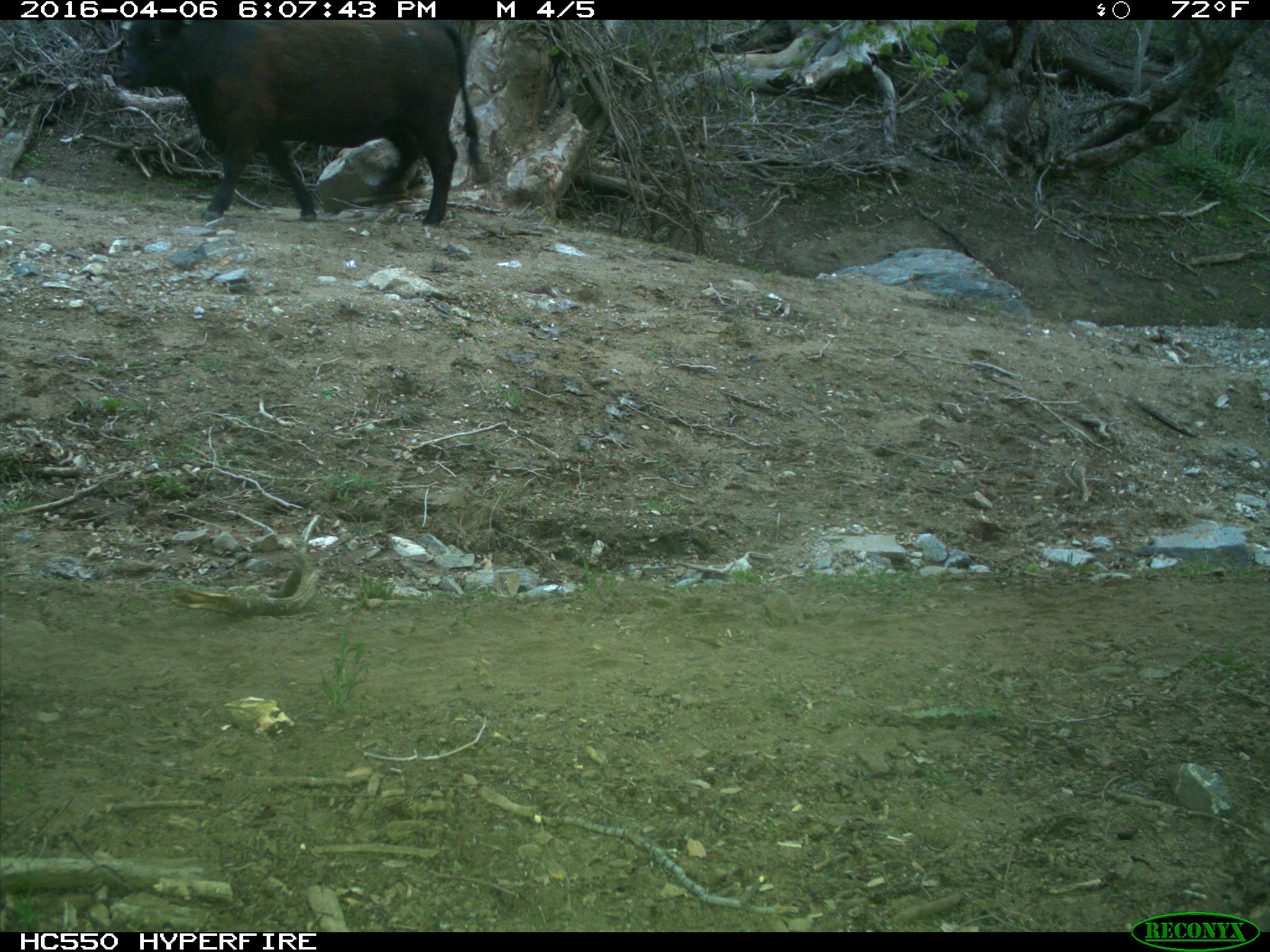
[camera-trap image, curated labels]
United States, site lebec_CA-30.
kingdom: Animalia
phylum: Chordata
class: Mammalia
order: Artiodactyla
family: Bovidae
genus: Bos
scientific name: Bos taurus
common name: domestic cow